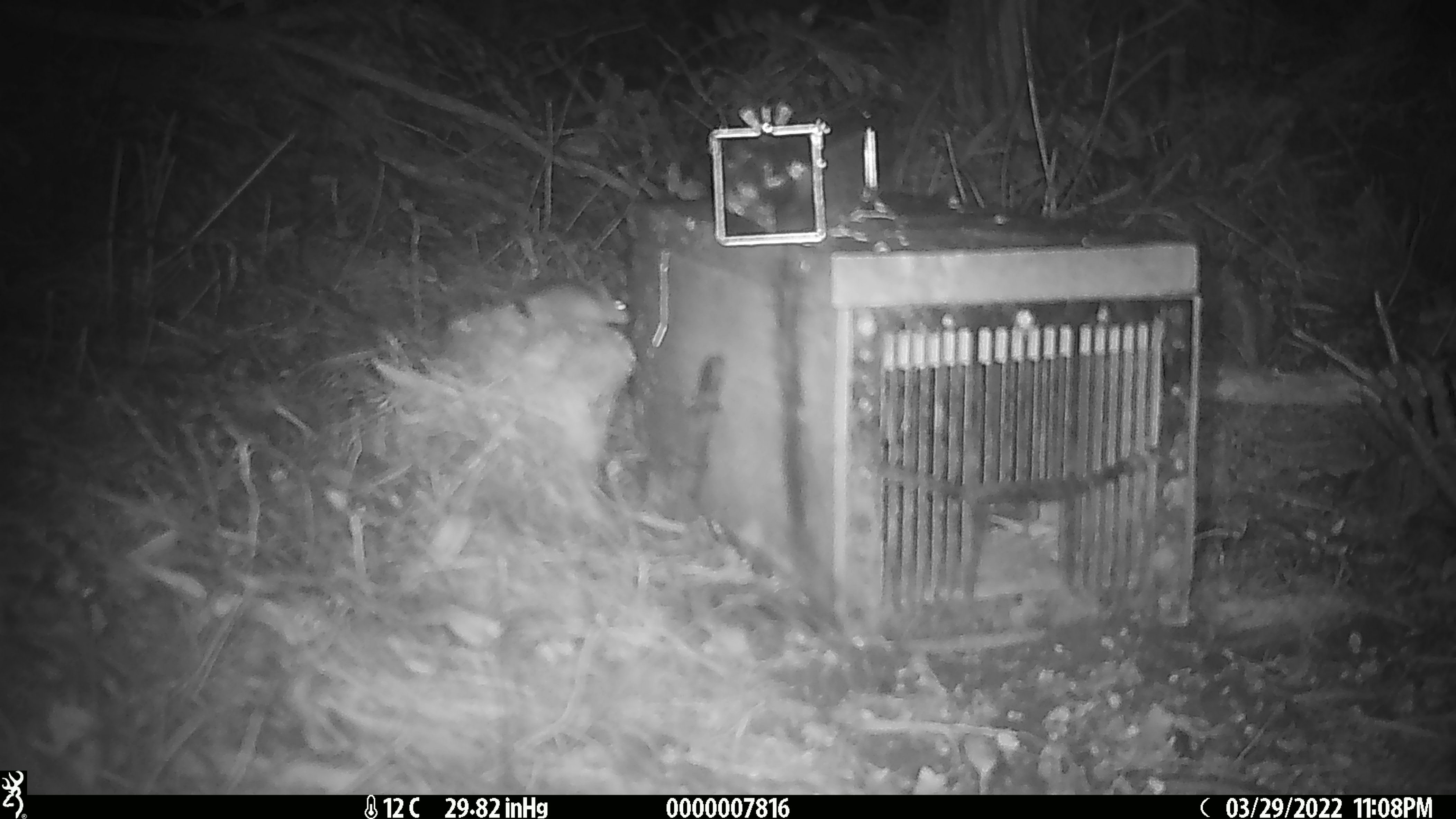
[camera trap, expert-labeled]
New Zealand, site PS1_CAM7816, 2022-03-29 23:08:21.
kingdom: Animalia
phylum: Chordata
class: Mammalia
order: Rodentia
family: Muridae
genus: Mus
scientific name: Mus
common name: mouse